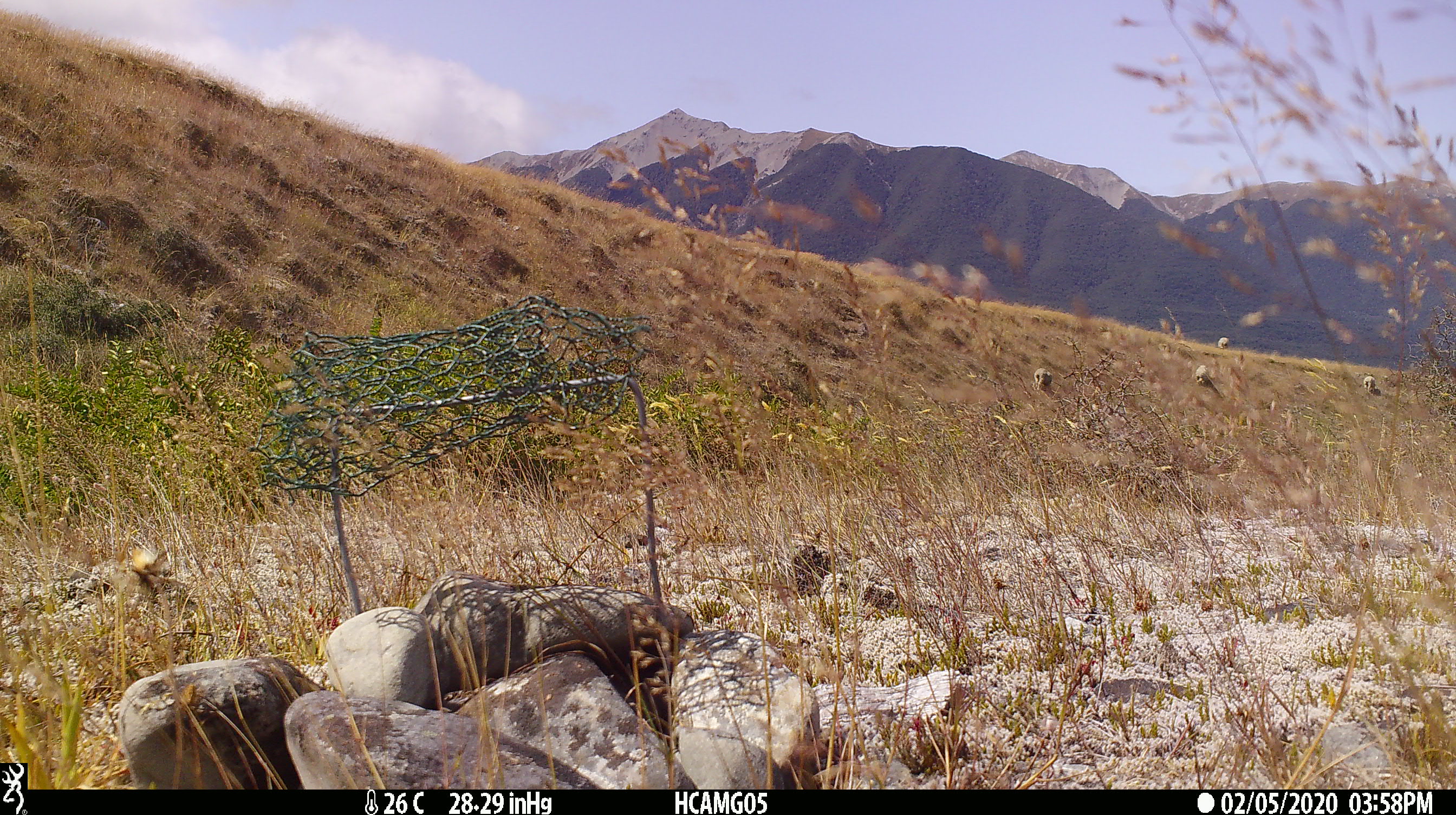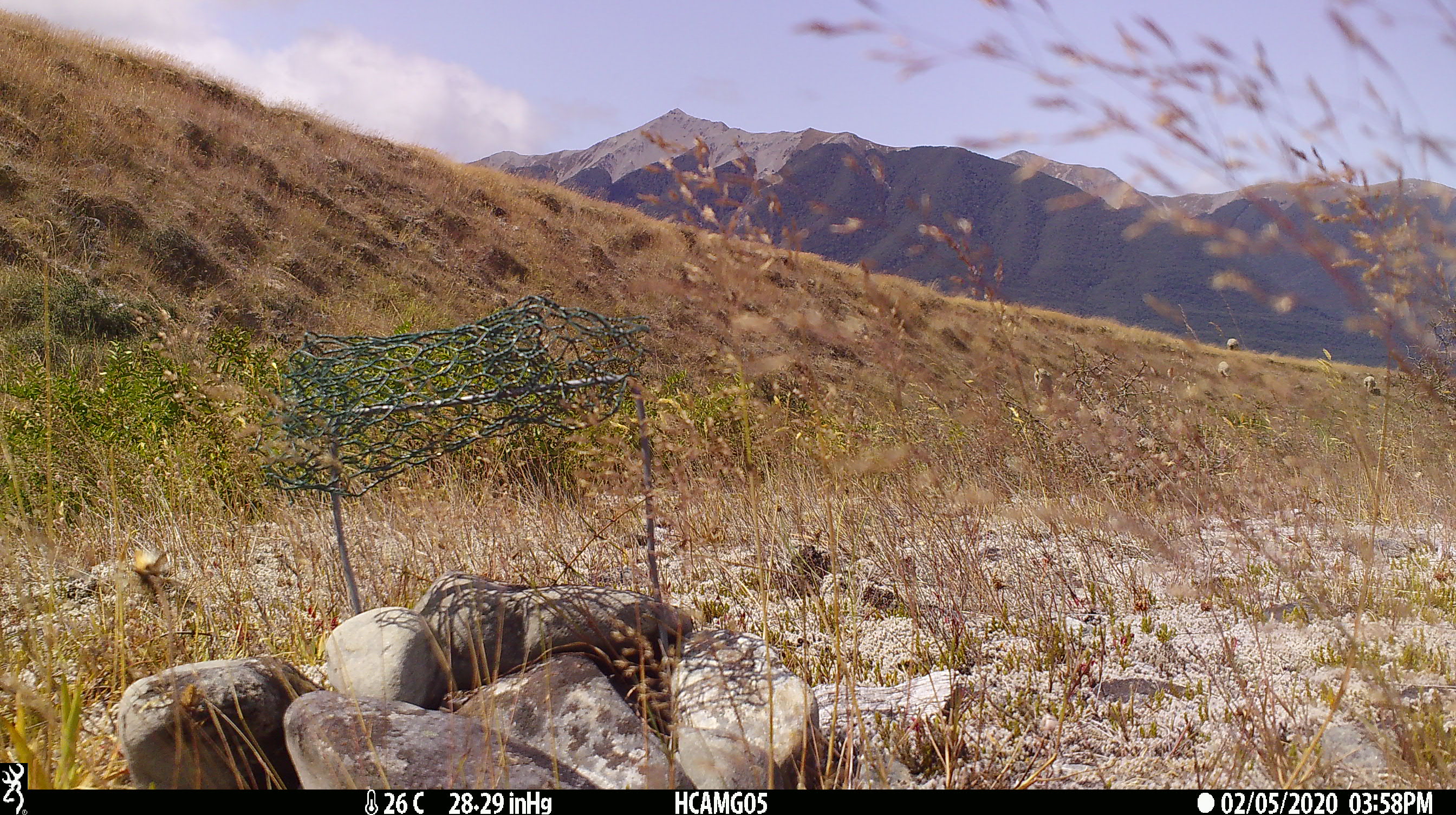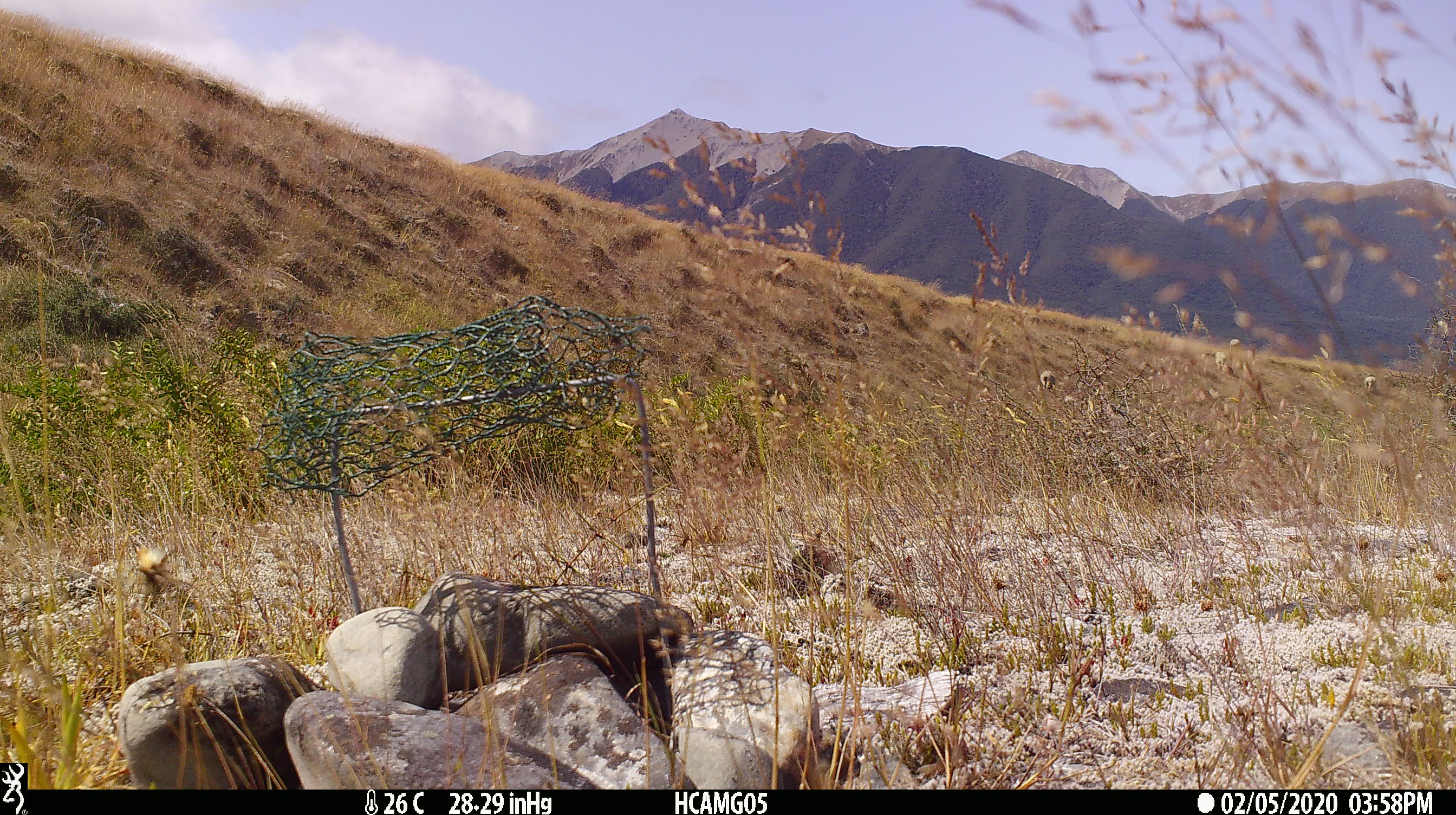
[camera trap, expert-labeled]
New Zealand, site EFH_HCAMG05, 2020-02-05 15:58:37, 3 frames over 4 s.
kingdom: Animalia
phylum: Chordata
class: Mammalia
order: Artiodactyla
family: Bovidae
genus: Ovis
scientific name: Ovis aries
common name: domestic sheep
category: sheep